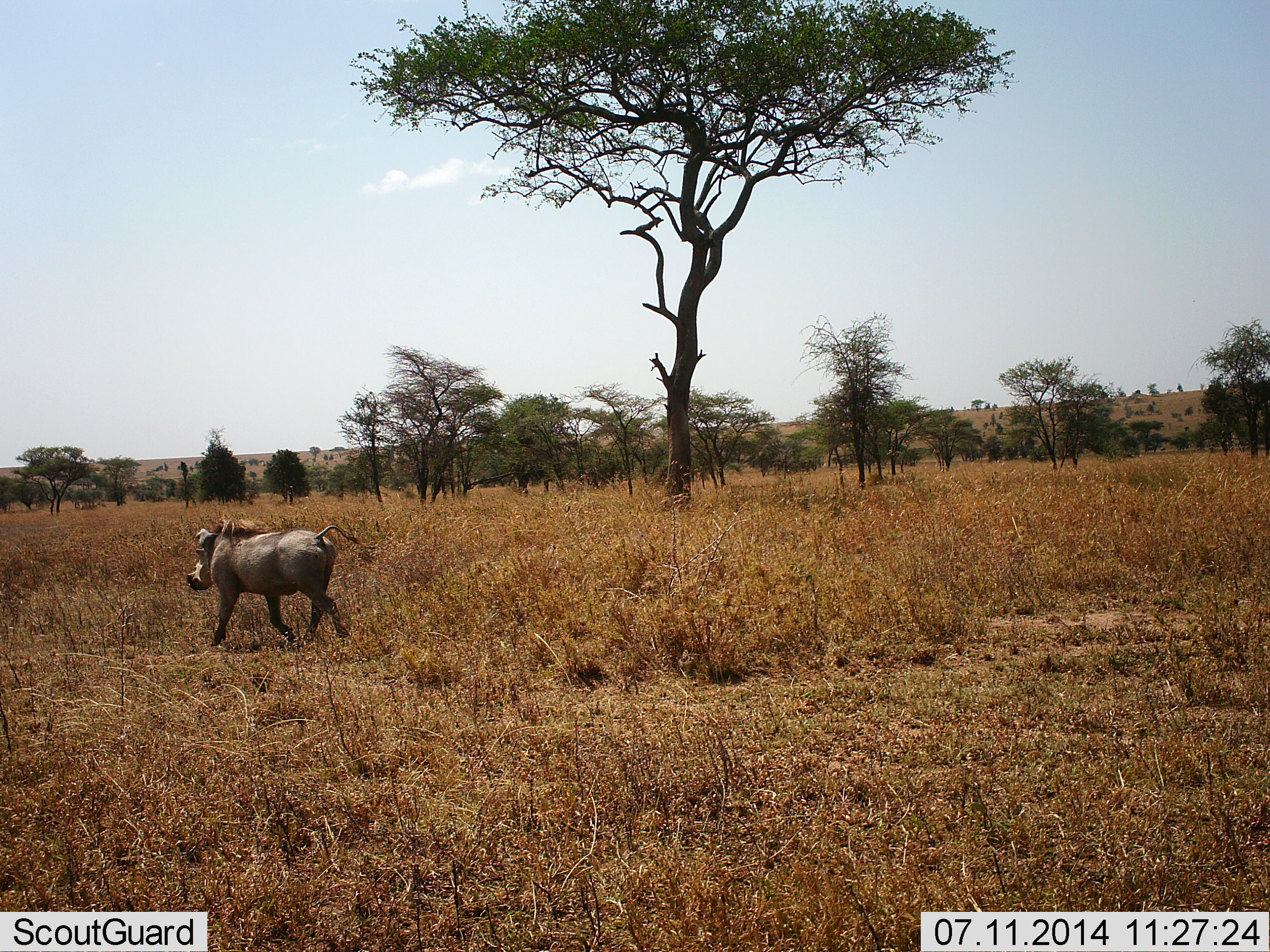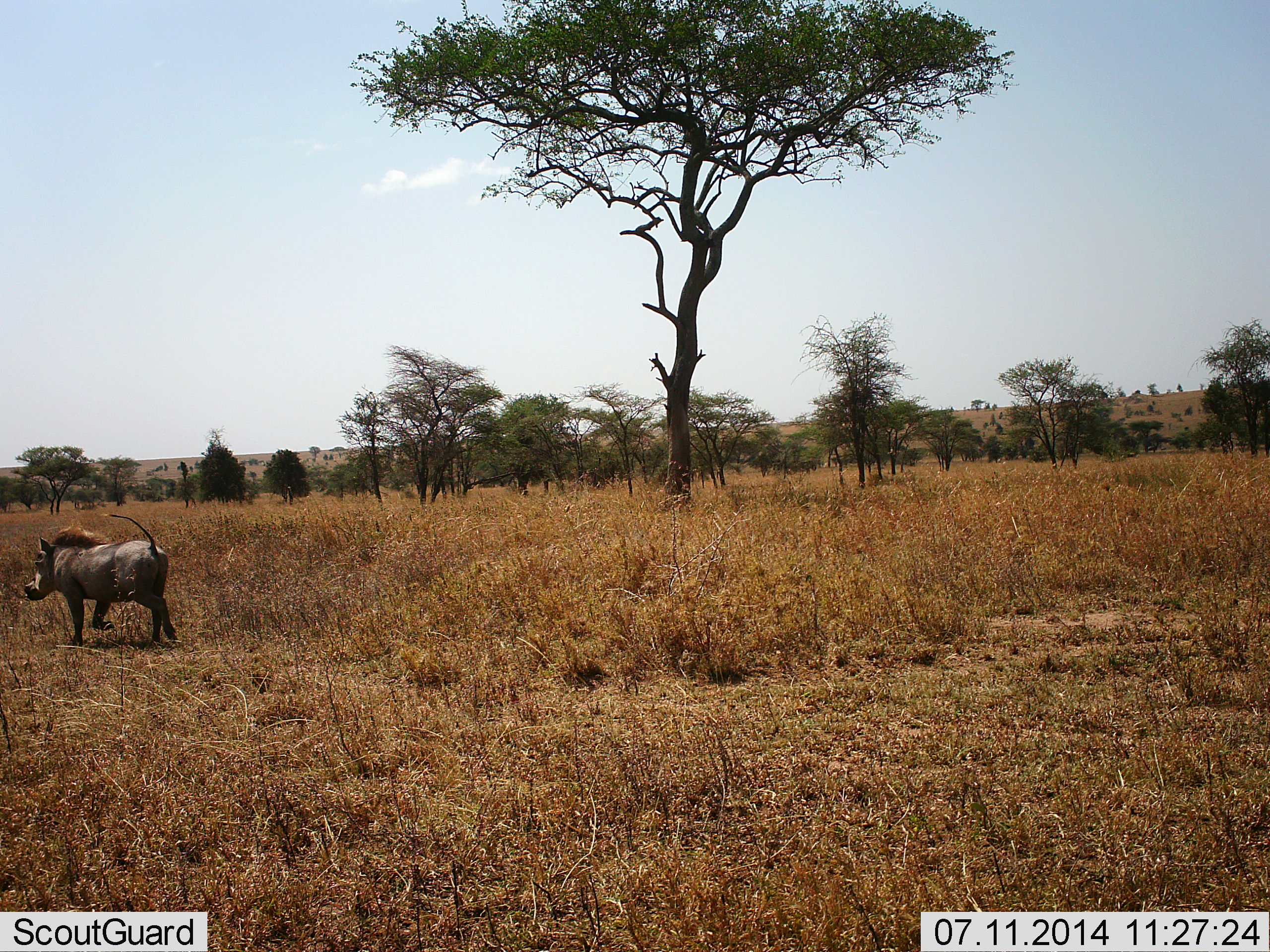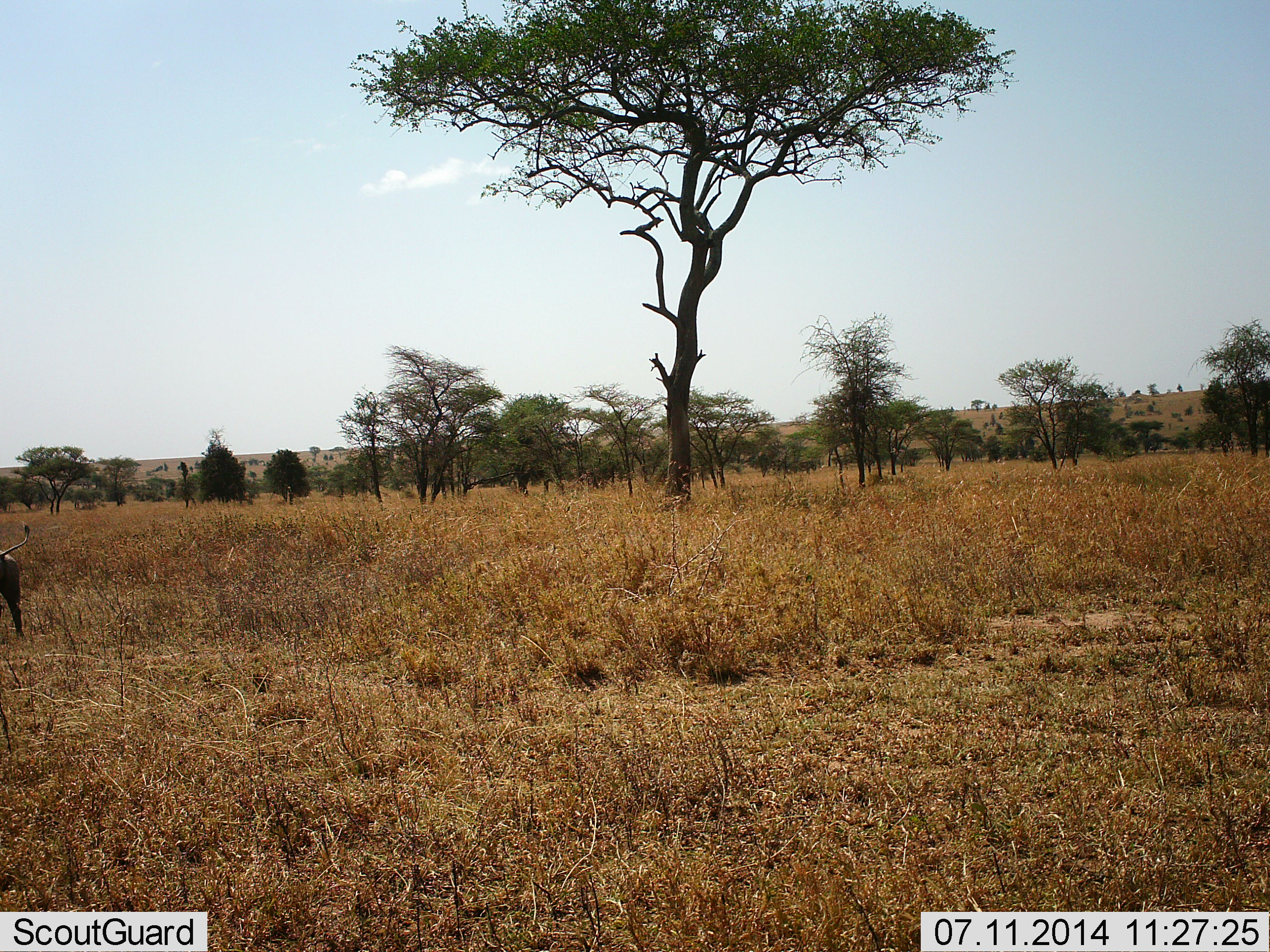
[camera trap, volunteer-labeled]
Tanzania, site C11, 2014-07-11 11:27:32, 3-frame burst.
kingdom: Animalia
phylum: Chordata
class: Mammalia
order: Artiodactyla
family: Suidae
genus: Phacochoerus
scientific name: Phacochoerus africanus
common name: warthog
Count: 1.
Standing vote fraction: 0%.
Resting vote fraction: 0%.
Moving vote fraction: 100%.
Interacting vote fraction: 0%.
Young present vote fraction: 0%.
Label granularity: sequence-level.